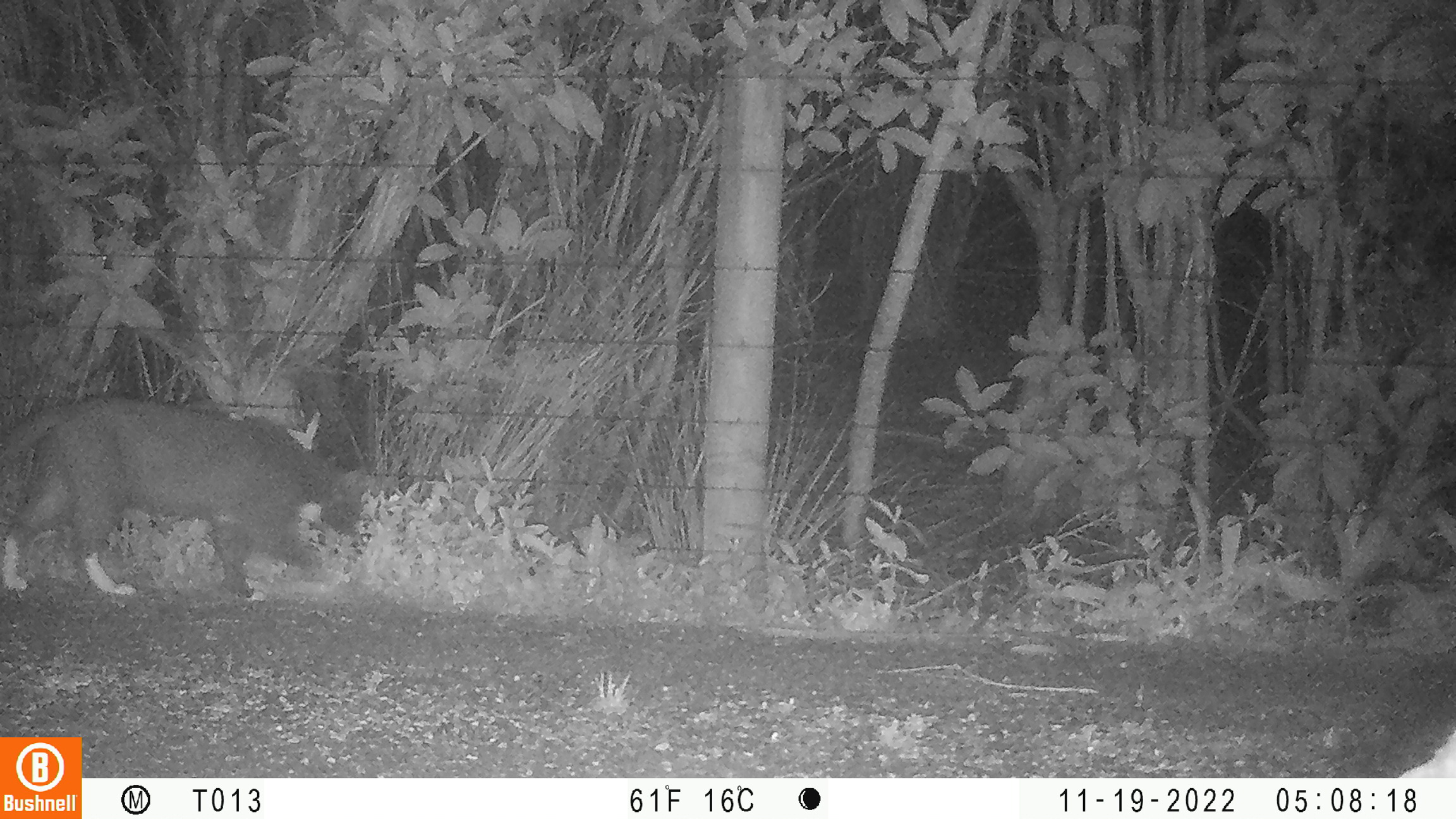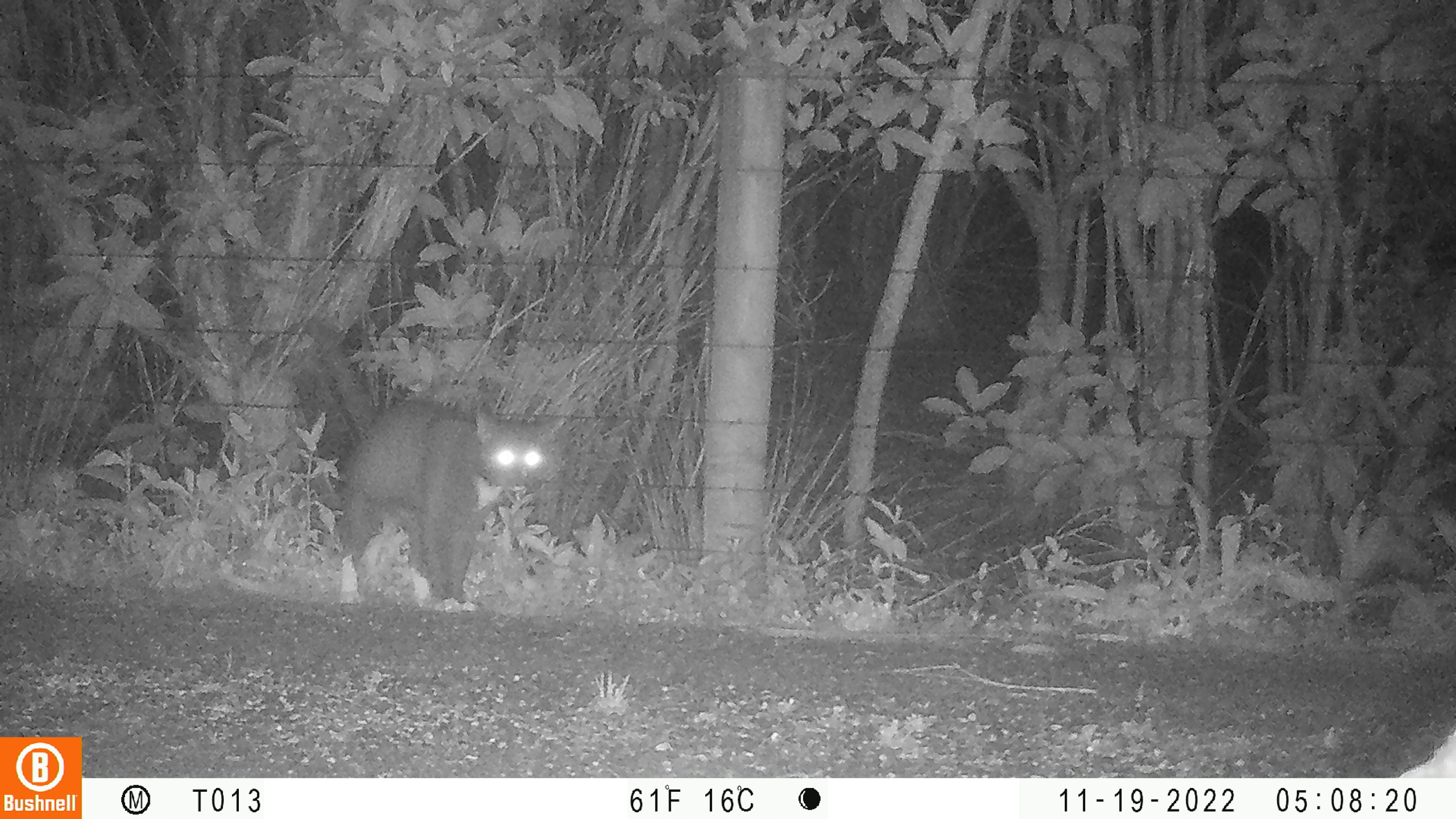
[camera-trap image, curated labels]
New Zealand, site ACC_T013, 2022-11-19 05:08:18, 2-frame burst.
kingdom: Animalia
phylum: Chordata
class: Mammalia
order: Carnivora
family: Felidae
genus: Felis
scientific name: Felis catus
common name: domestic cat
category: cat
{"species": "cat (domestic cat) (Felis catus)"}